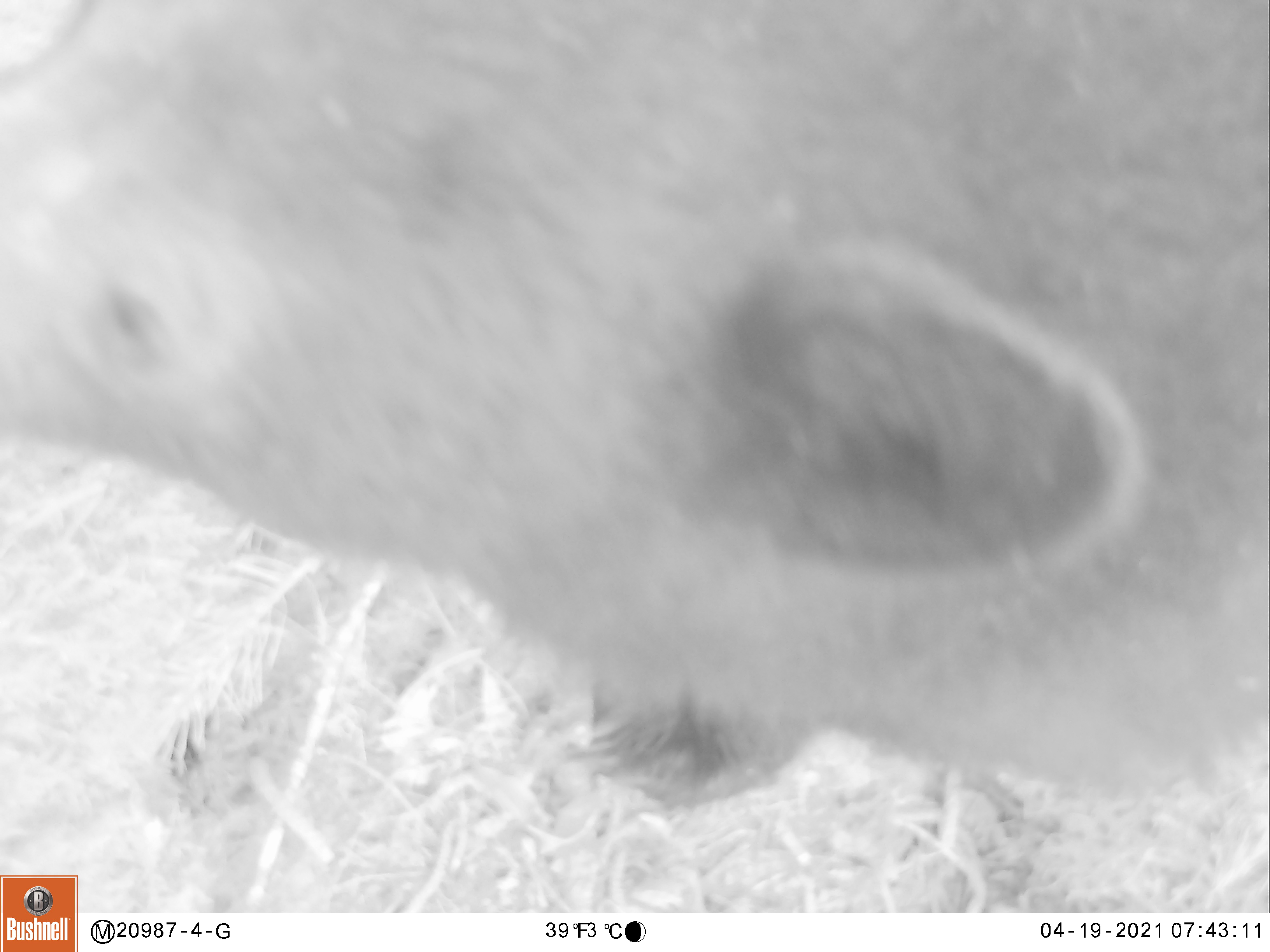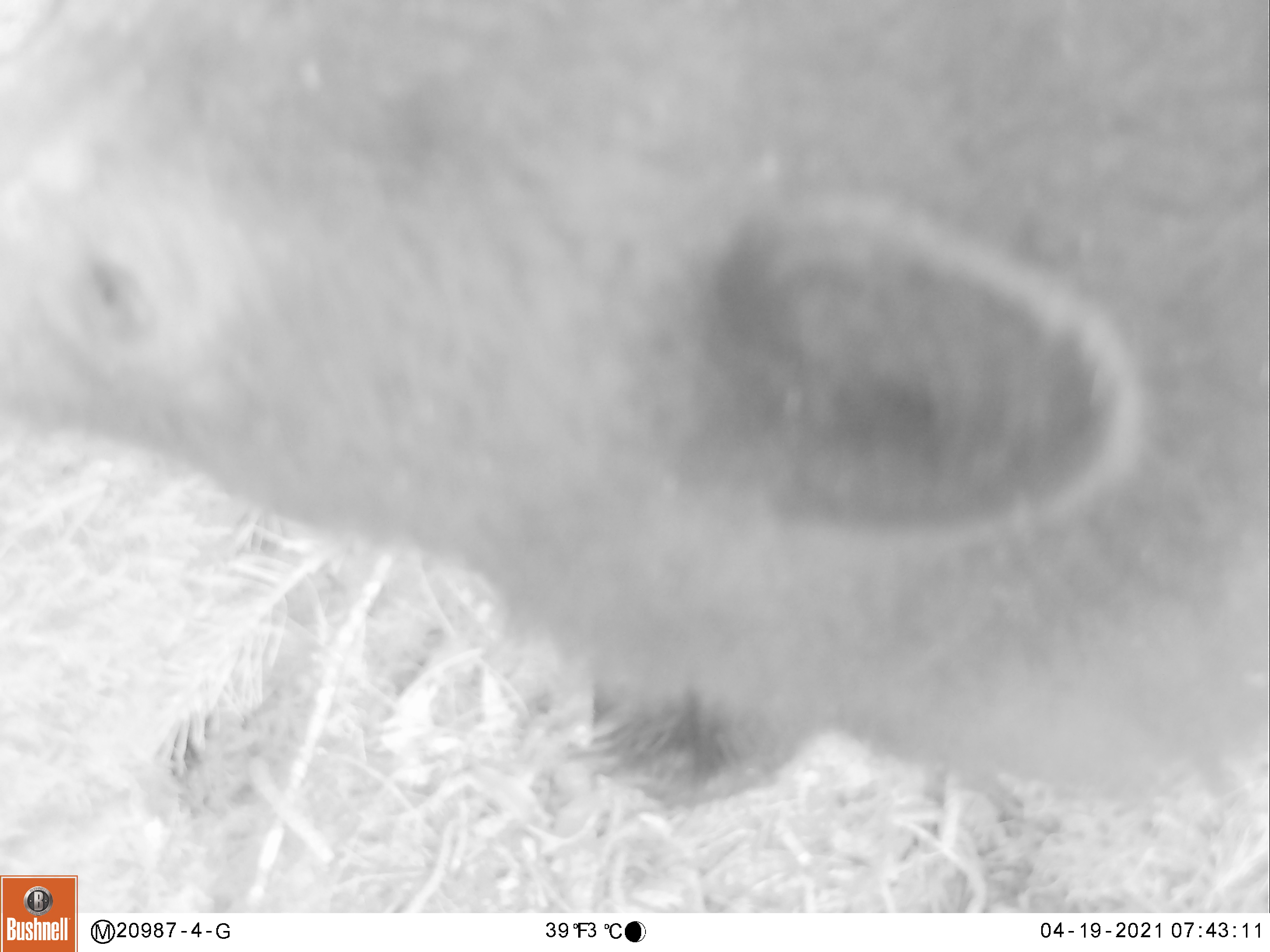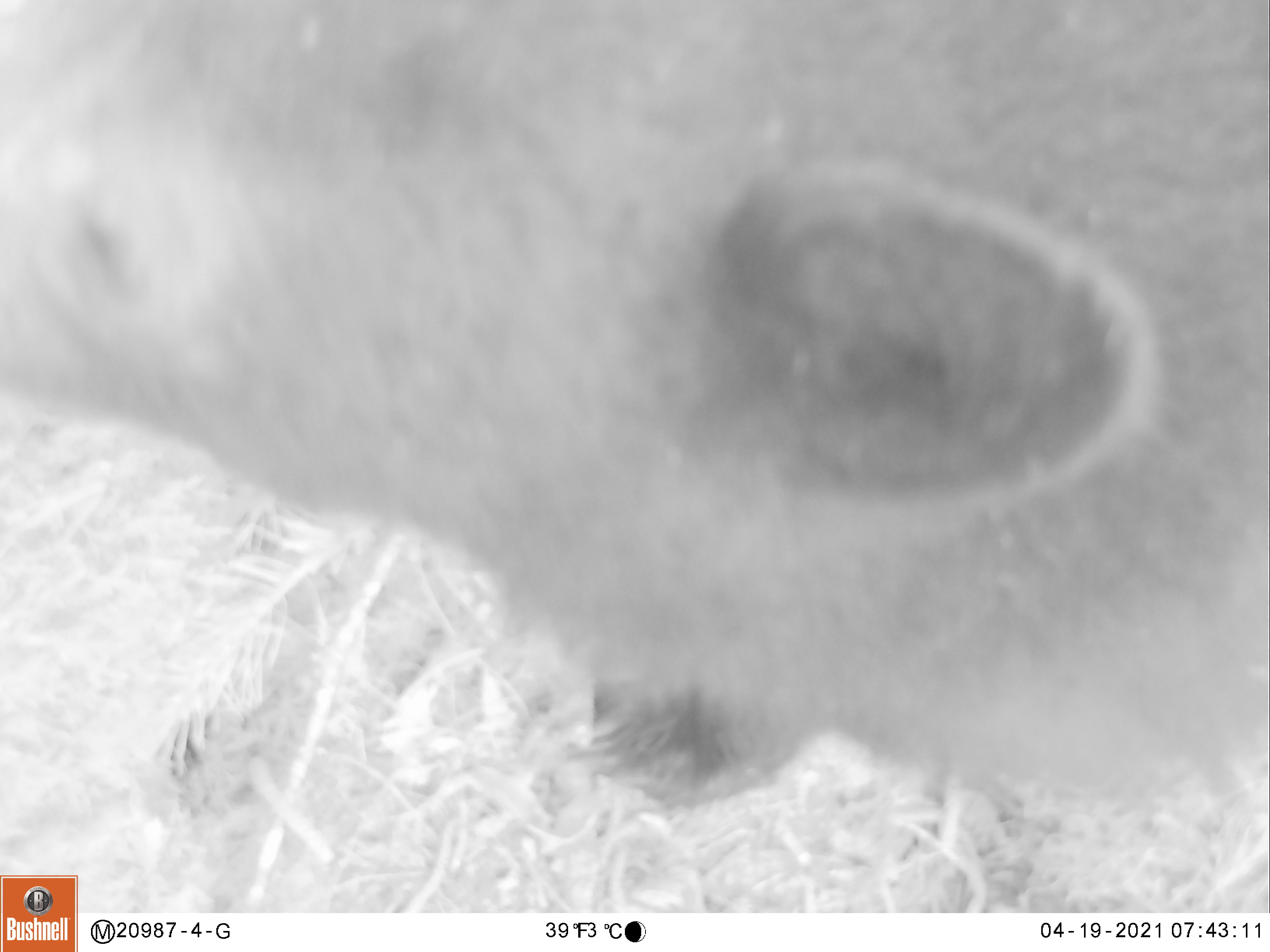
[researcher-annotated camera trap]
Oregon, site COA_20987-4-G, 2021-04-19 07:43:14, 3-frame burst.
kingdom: Animalia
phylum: Chordata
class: Mammalia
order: Carnivora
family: Ursidae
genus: Ursus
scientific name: Ursus americanus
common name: american black bear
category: black bear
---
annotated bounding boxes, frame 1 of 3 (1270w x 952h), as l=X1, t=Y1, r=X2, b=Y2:
black bear: l=3, t=9, r=1264, b=824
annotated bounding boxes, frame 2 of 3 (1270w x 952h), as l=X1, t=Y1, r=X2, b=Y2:
black bear: l=2, t=3, r=1265, b=823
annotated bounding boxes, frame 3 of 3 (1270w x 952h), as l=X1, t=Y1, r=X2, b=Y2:
black bear: l=4, t=12, r=1264, b=801